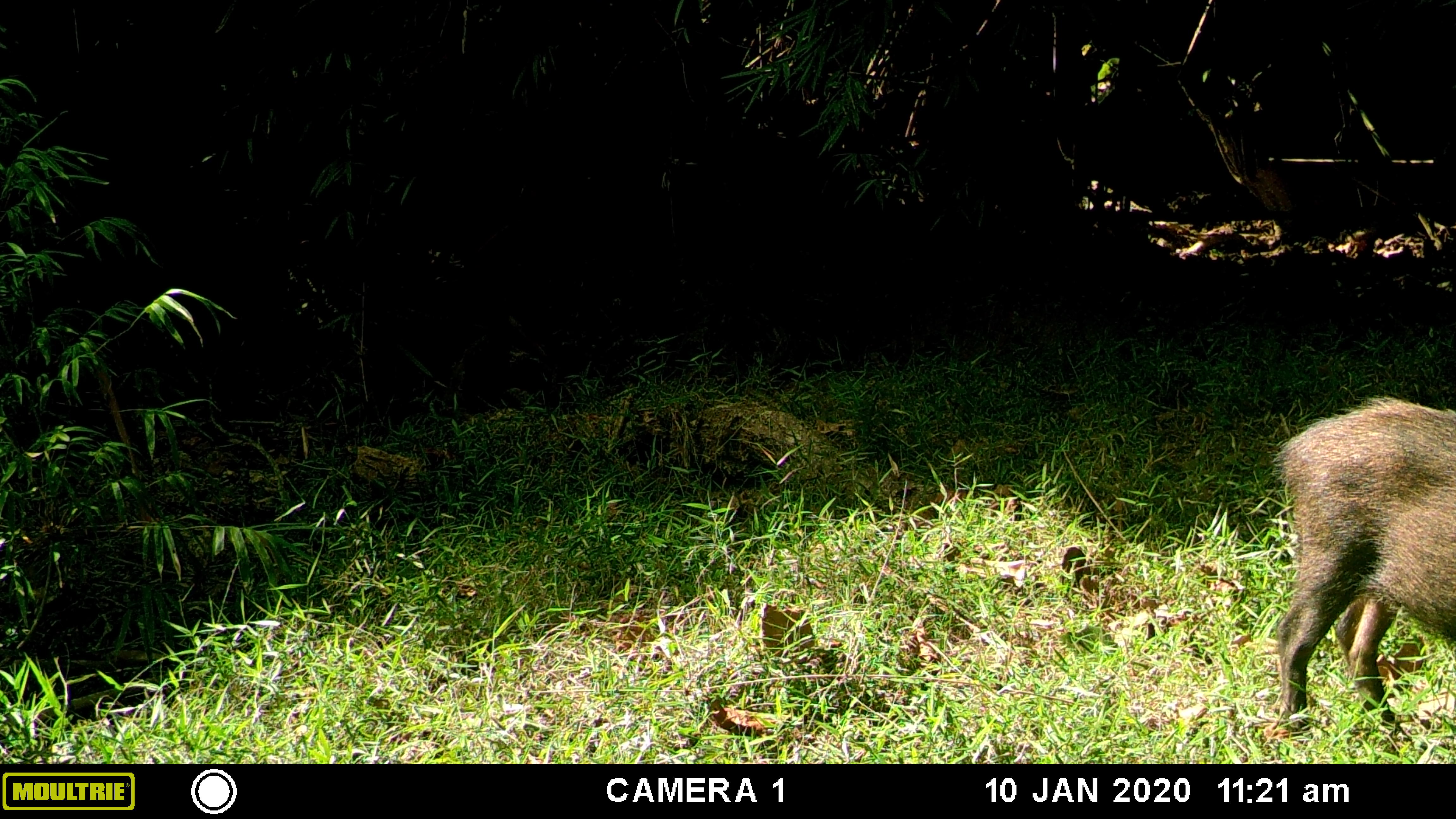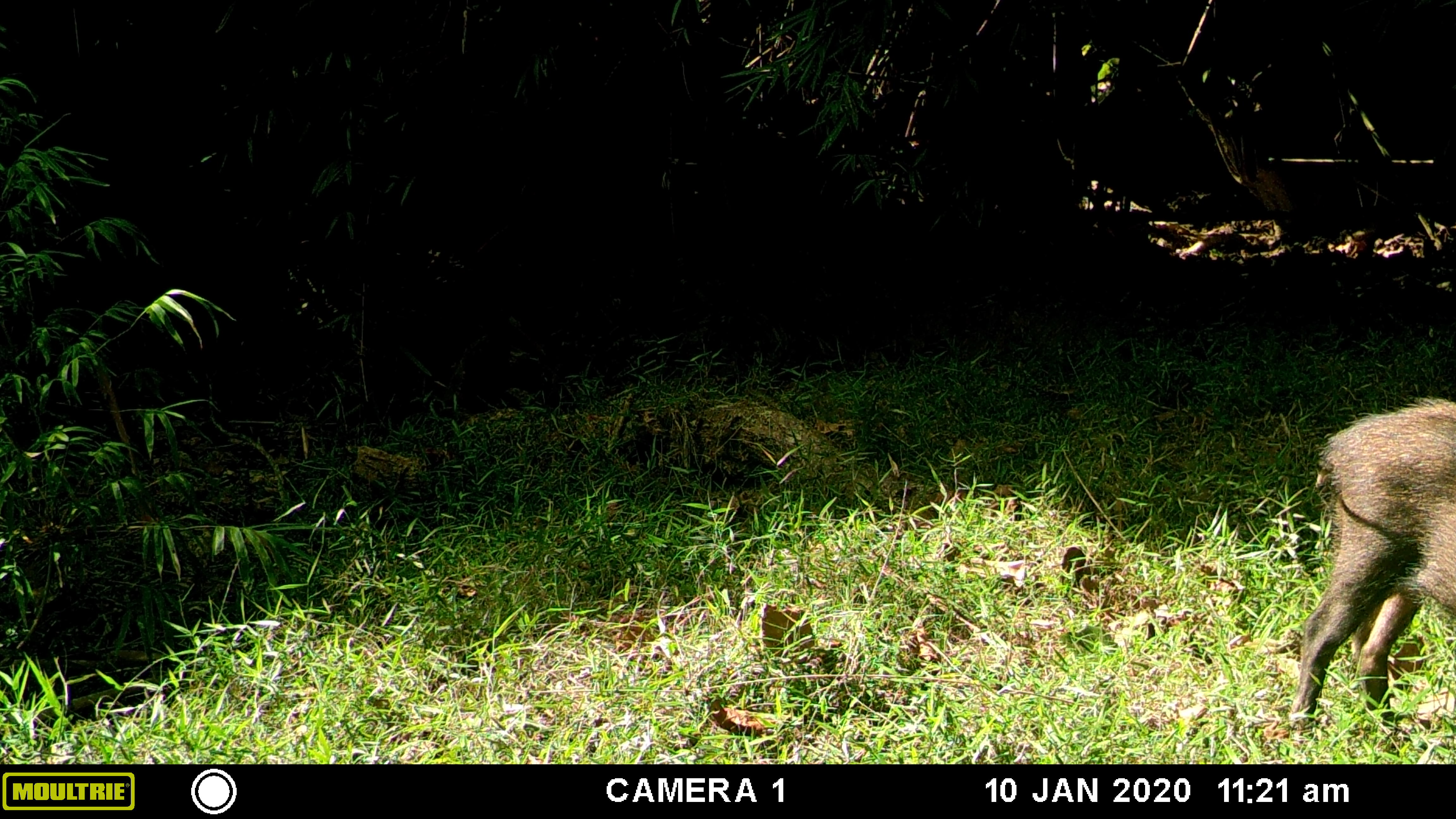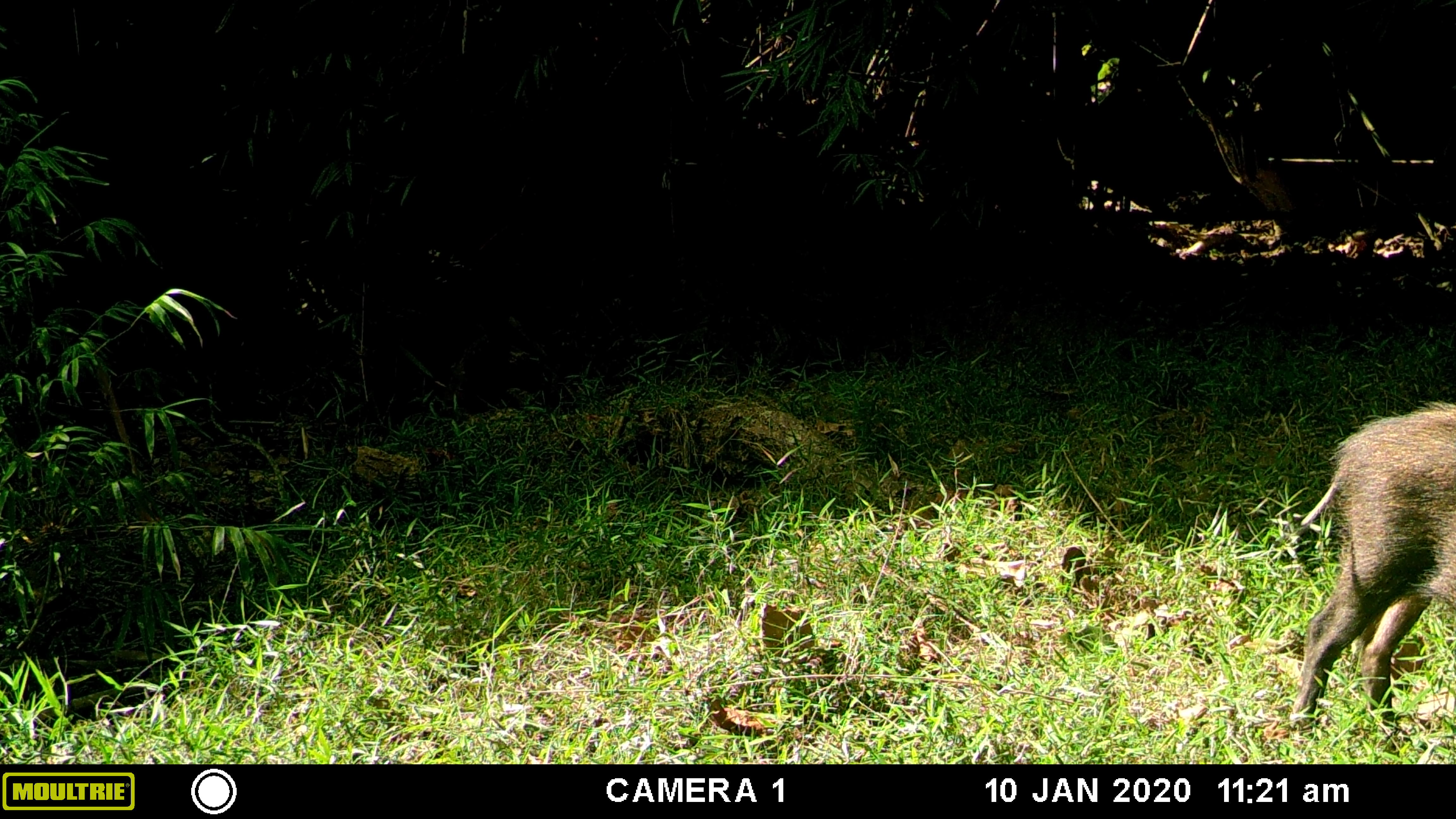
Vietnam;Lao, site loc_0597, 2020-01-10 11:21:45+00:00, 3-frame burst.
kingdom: Animalia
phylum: Chordata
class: Mammalia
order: Artiodactyla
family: Suidae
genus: Sus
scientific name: Sus scrofa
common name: eurasian wild pig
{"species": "eurasian wild pig (Sus scrofa)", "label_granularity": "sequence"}